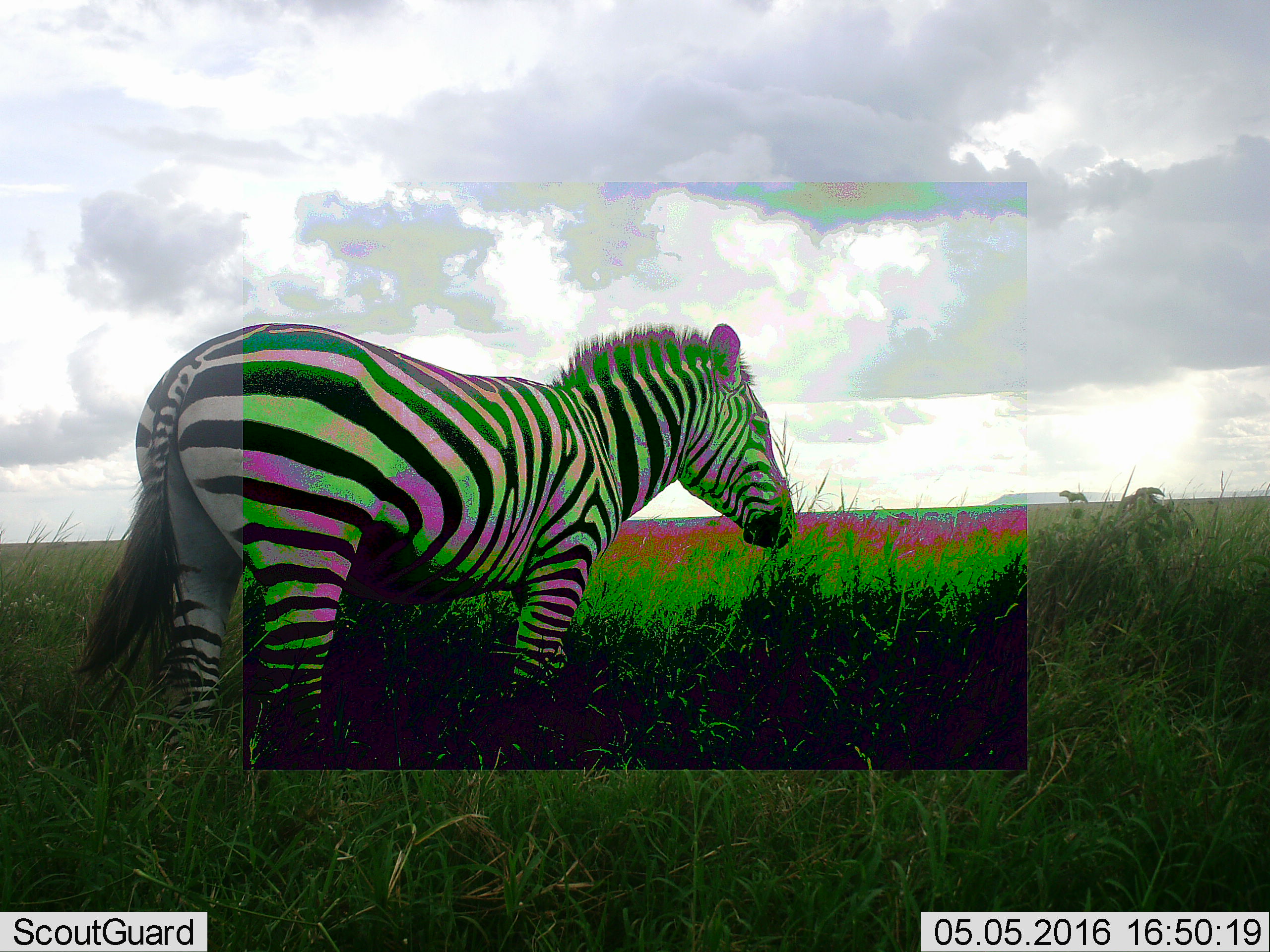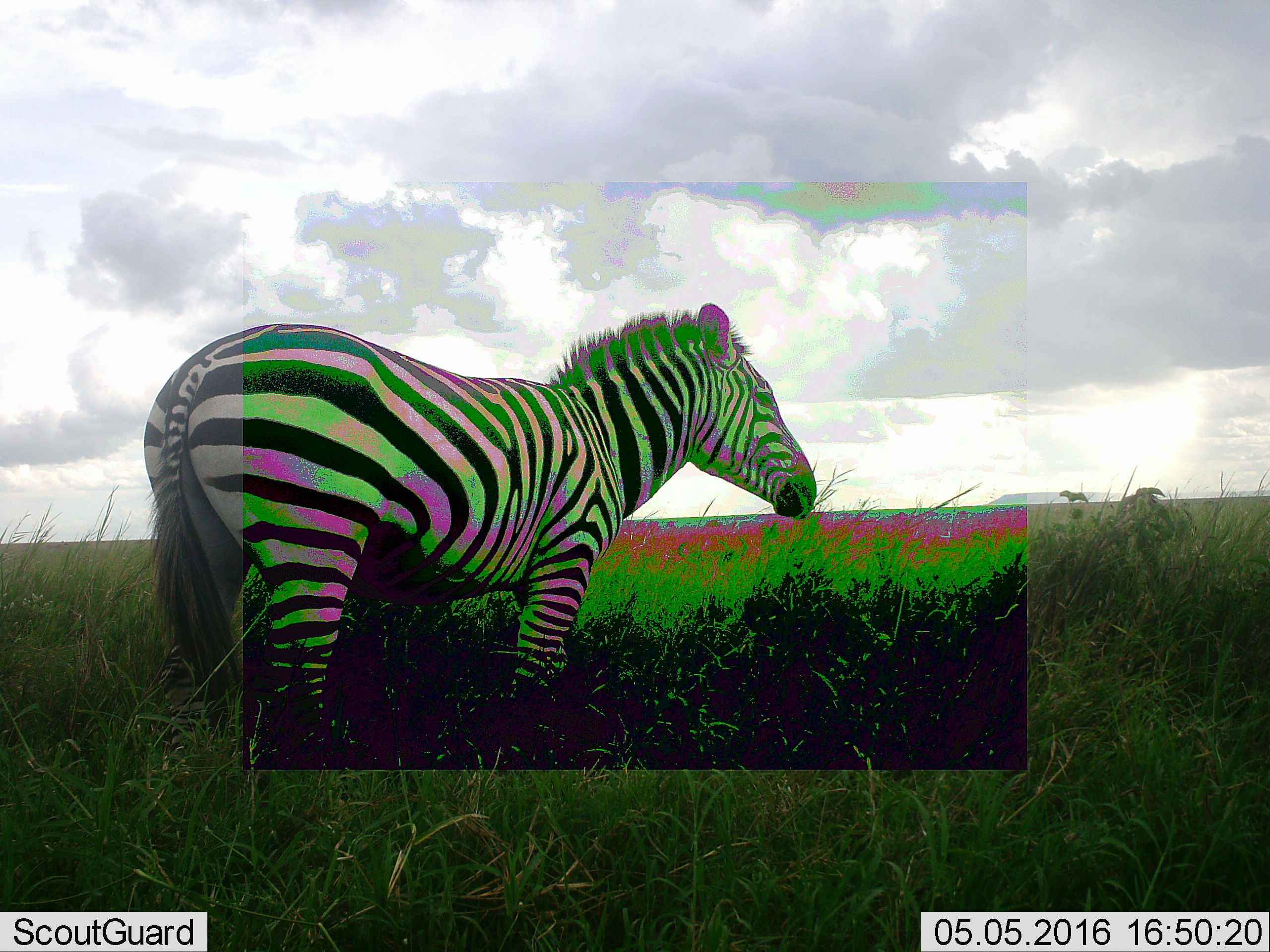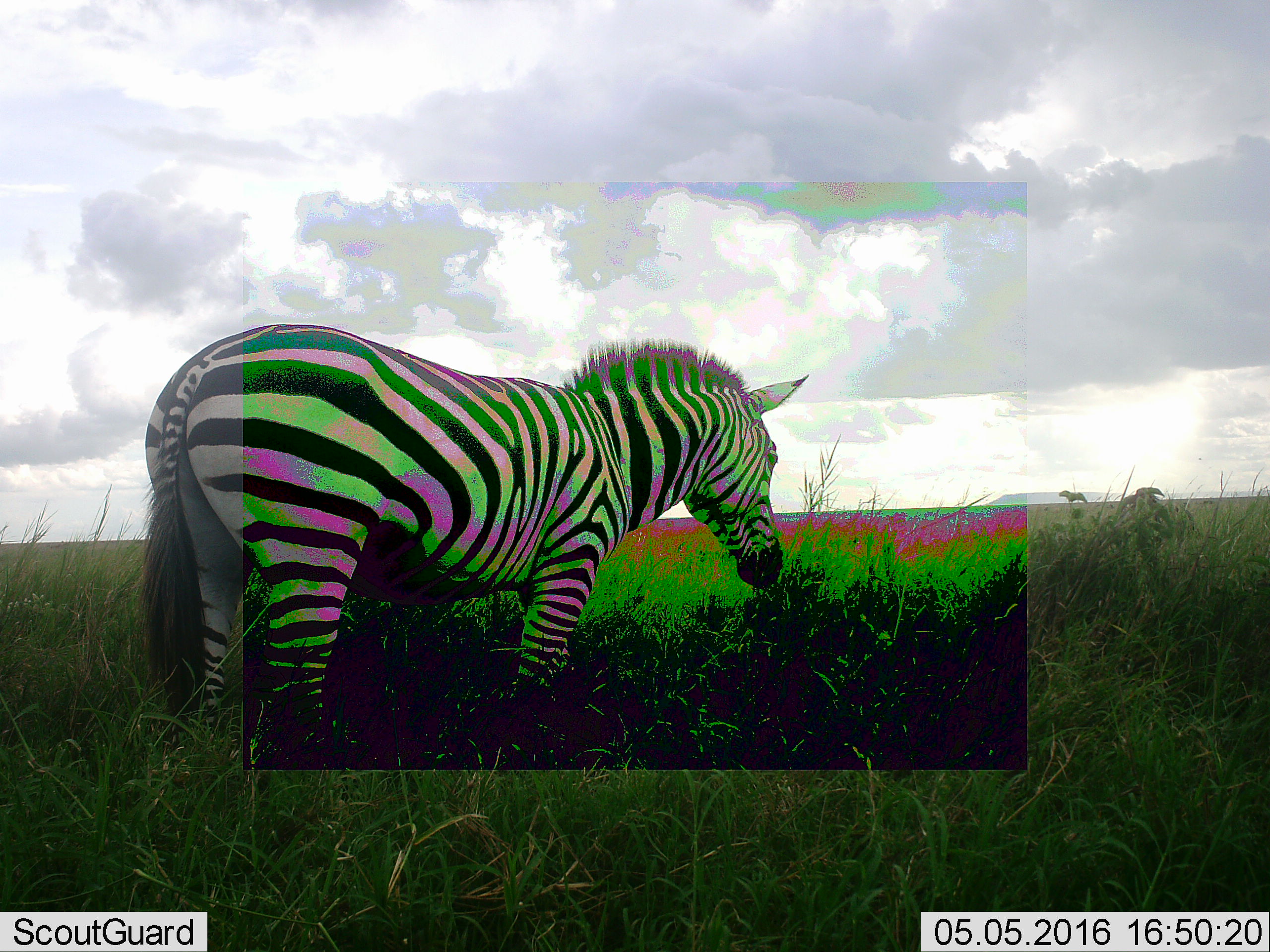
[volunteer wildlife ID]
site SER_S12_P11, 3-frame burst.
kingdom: Animalia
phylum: Chordata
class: Mammalia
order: Perissodactyla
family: Equidae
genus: Equus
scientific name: Equus quagga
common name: plains zebra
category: zebraplains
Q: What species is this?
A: Zebraplains (plains zebra) (Equus quagga).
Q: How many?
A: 1.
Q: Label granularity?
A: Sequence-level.